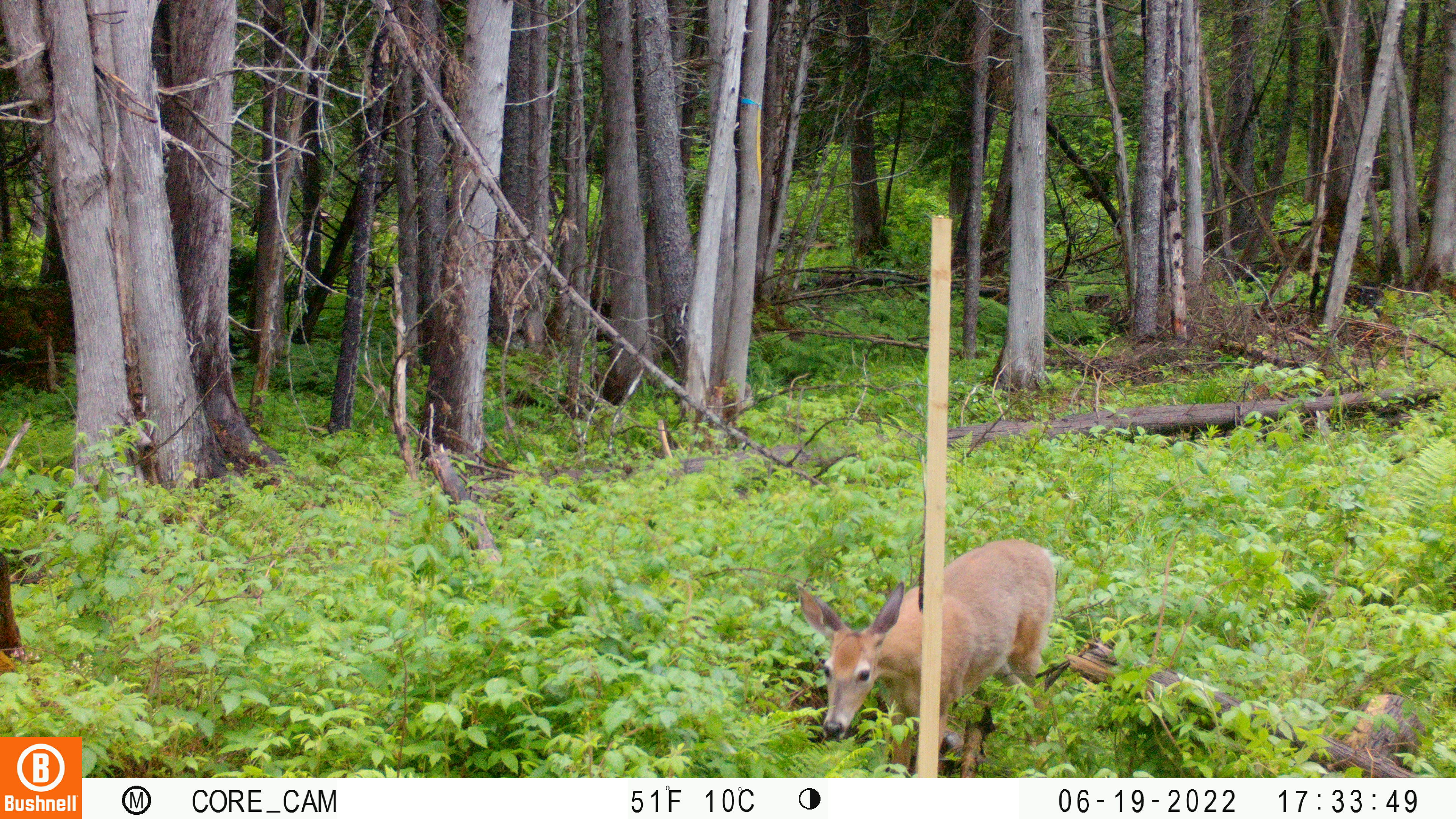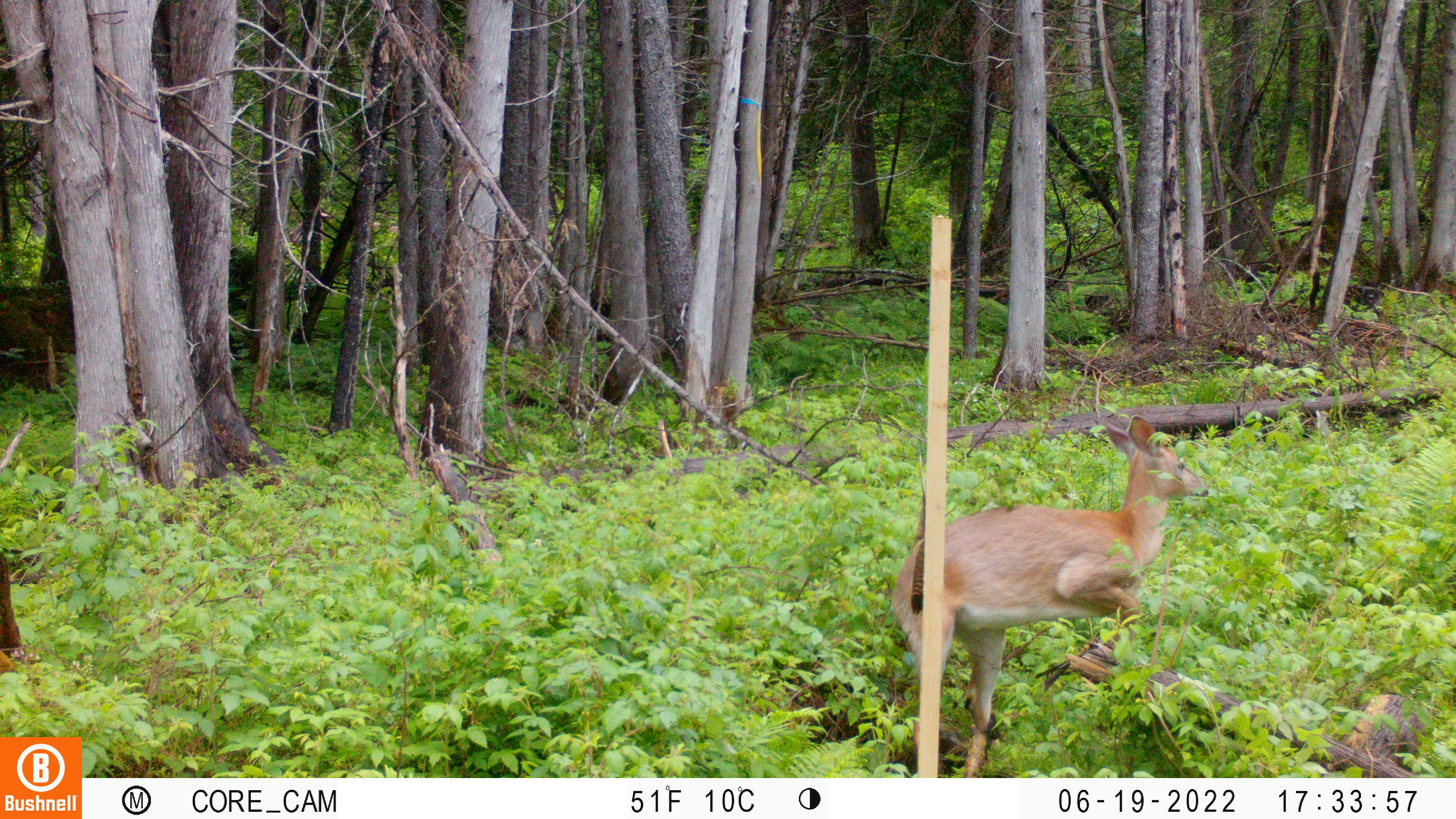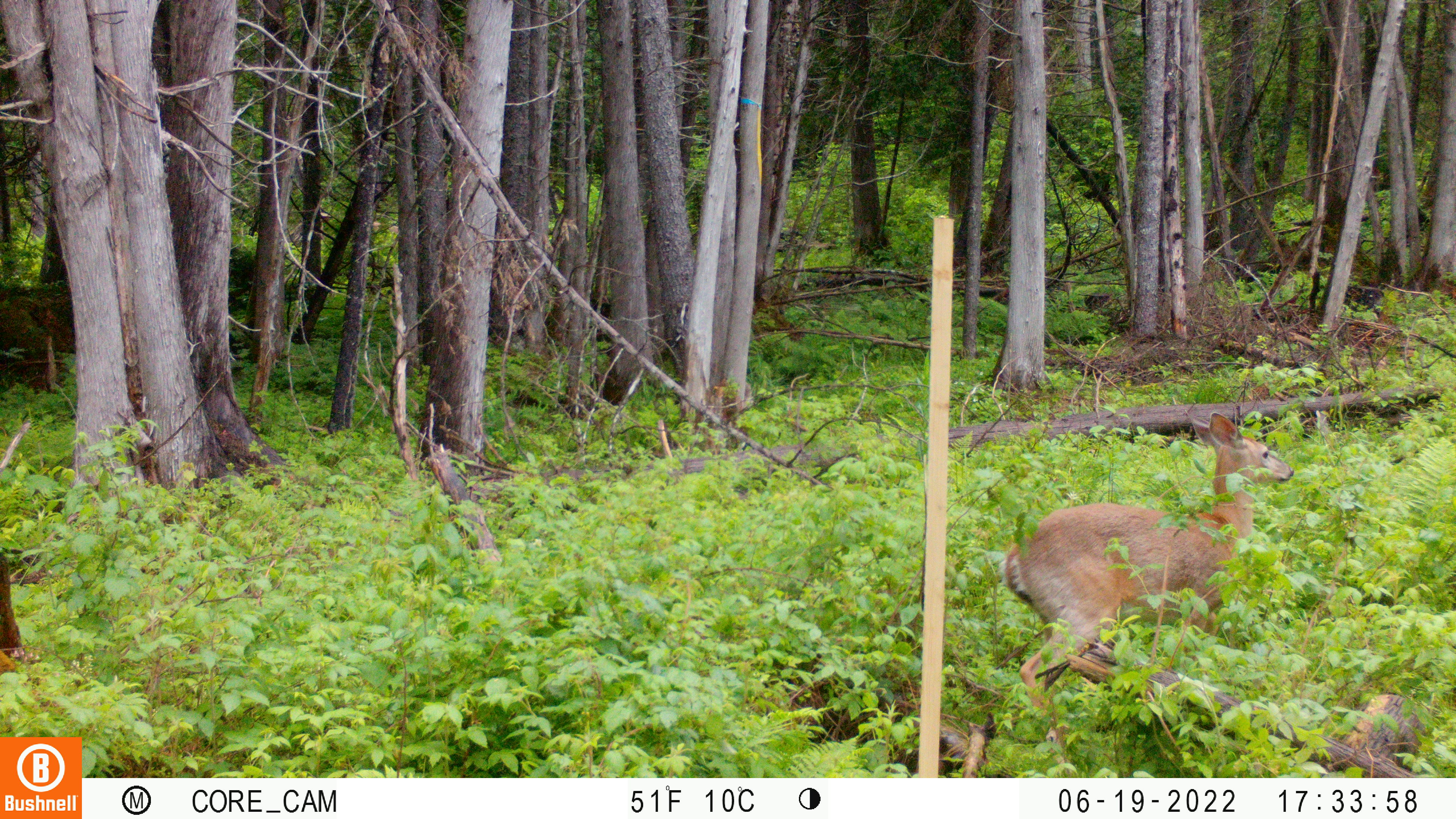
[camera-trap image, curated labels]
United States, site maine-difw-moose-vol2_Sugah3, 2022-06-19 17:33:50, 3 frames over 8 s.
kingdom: Animalia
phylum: Chordata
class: Mammalia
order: Artiodactyla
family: Cervidae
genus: Odocoileus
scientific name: Odocoileus virginianus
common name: white-tailed deer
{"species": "white-tailed deer (Odocoileus virginianus)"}